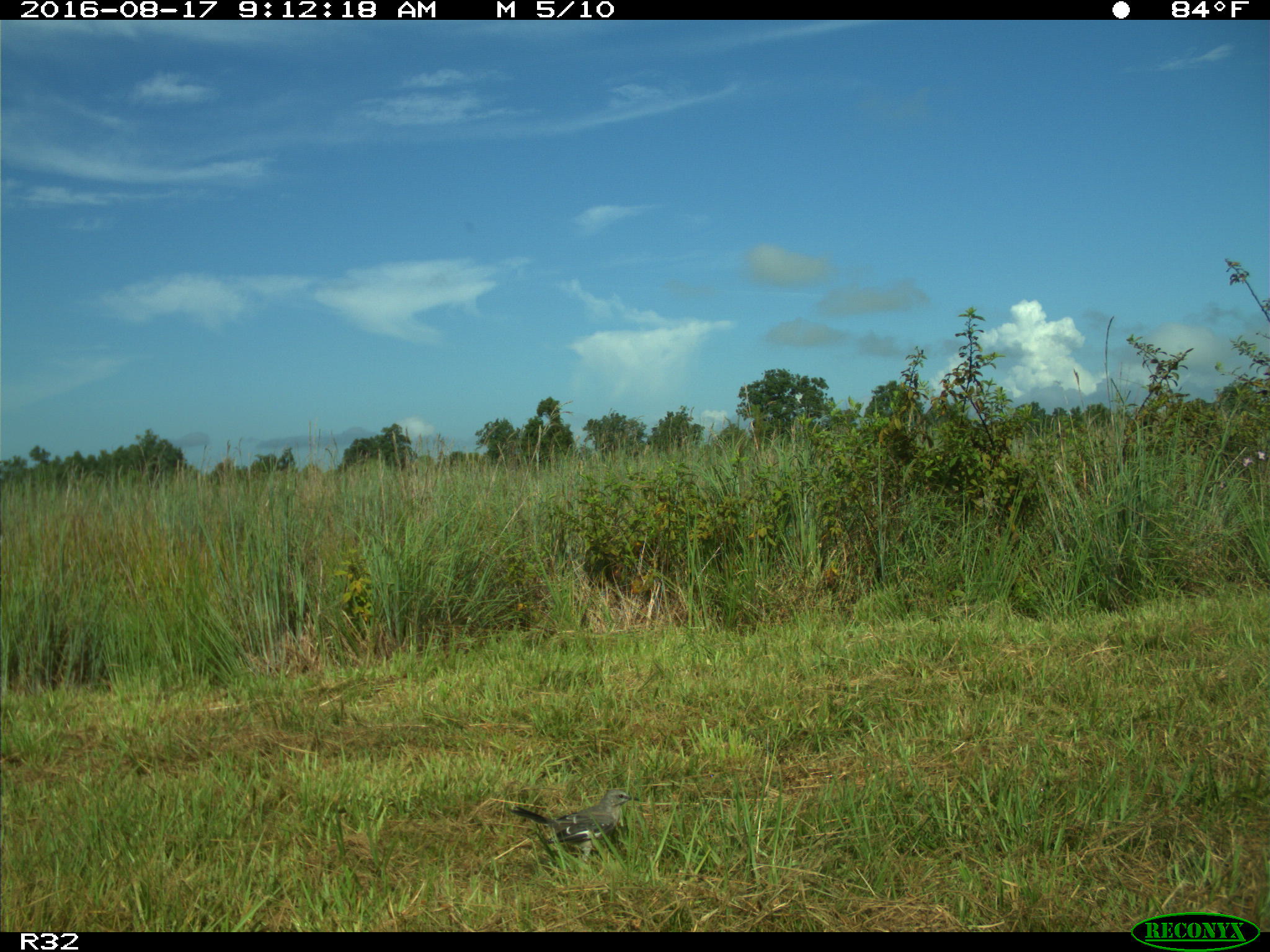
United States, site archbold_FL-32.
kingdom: Animalia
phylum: Chordata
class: Aves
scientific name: Aves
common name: birds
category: unidentified bird